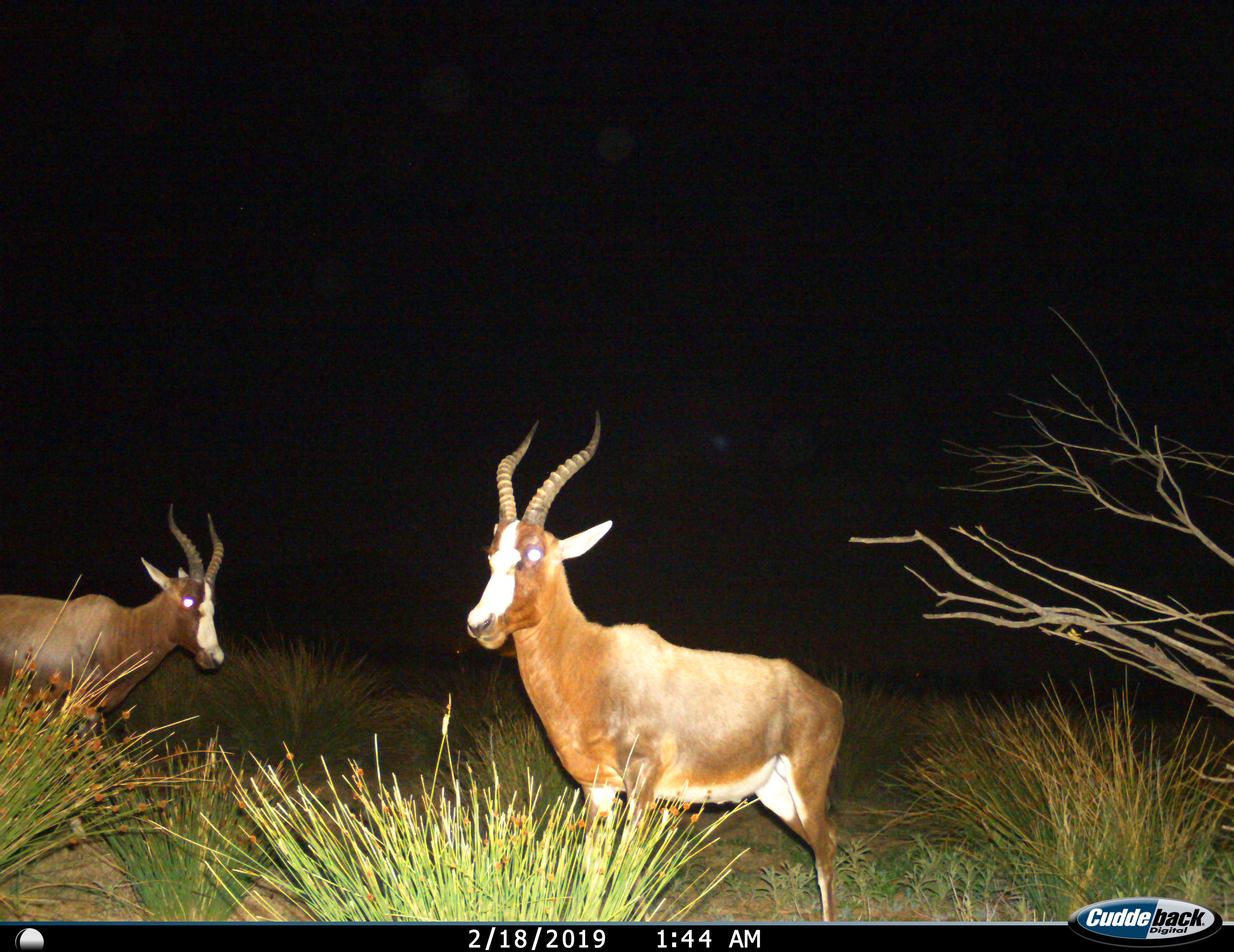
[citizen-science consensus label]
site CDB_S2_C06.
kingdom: Animalia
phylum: Chordata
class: Mammalia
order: Artiodactyla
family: Bovidae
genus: Damaliscus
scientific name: Damaliscus pygargus phillipsi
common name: blesbok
Blesbok (Damaliscus pygargus phillipsi), count 2. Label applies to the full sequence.